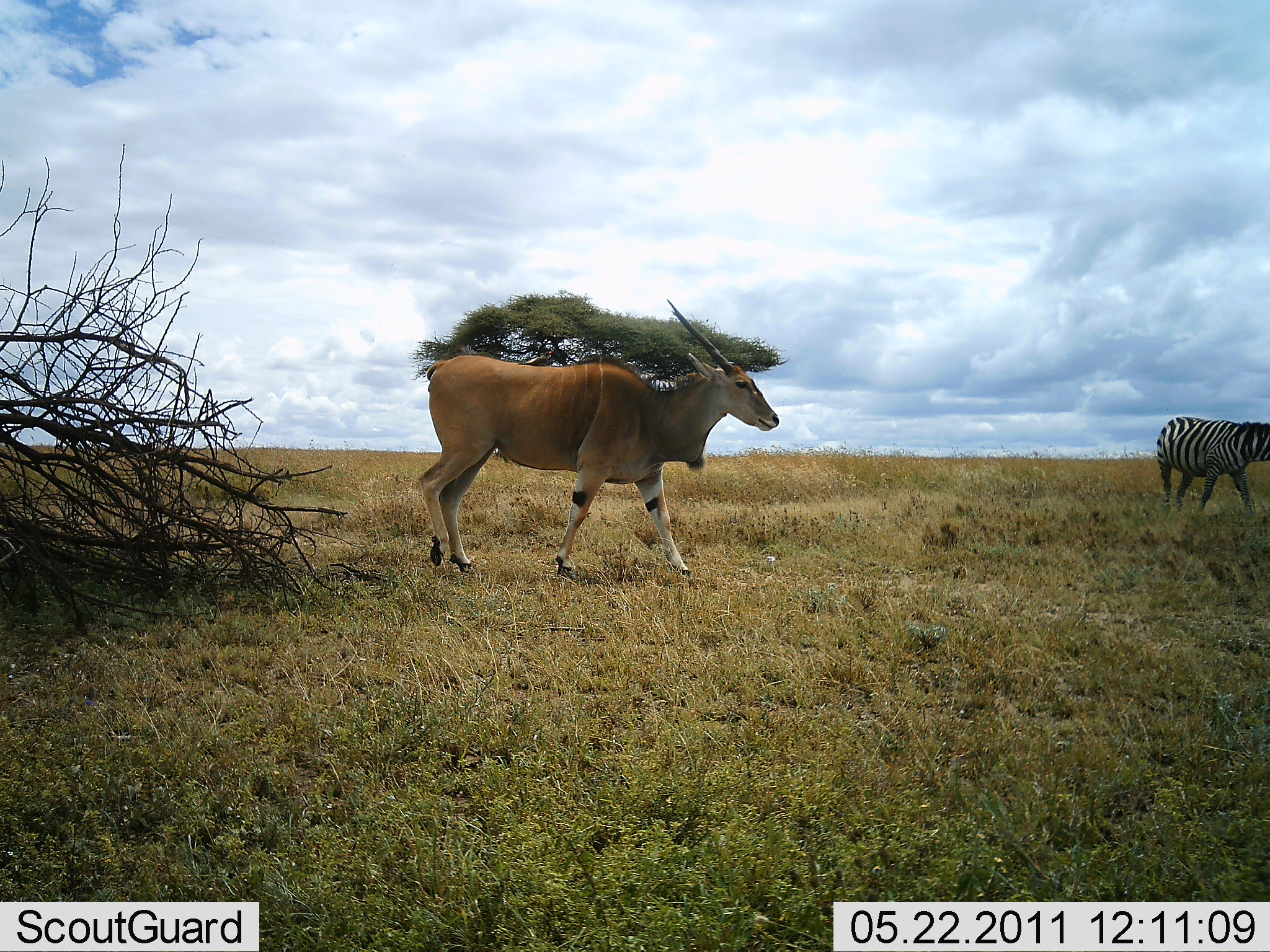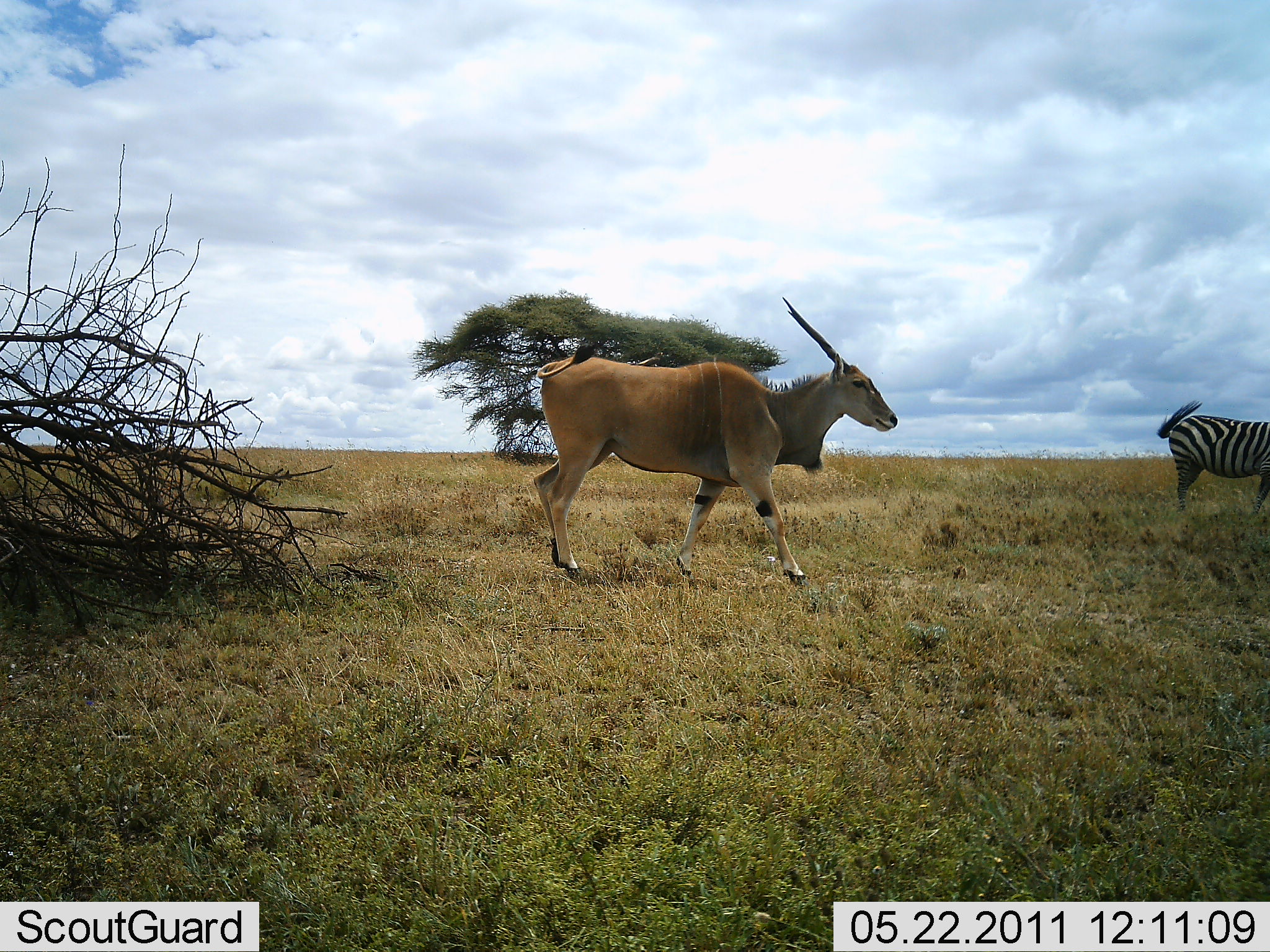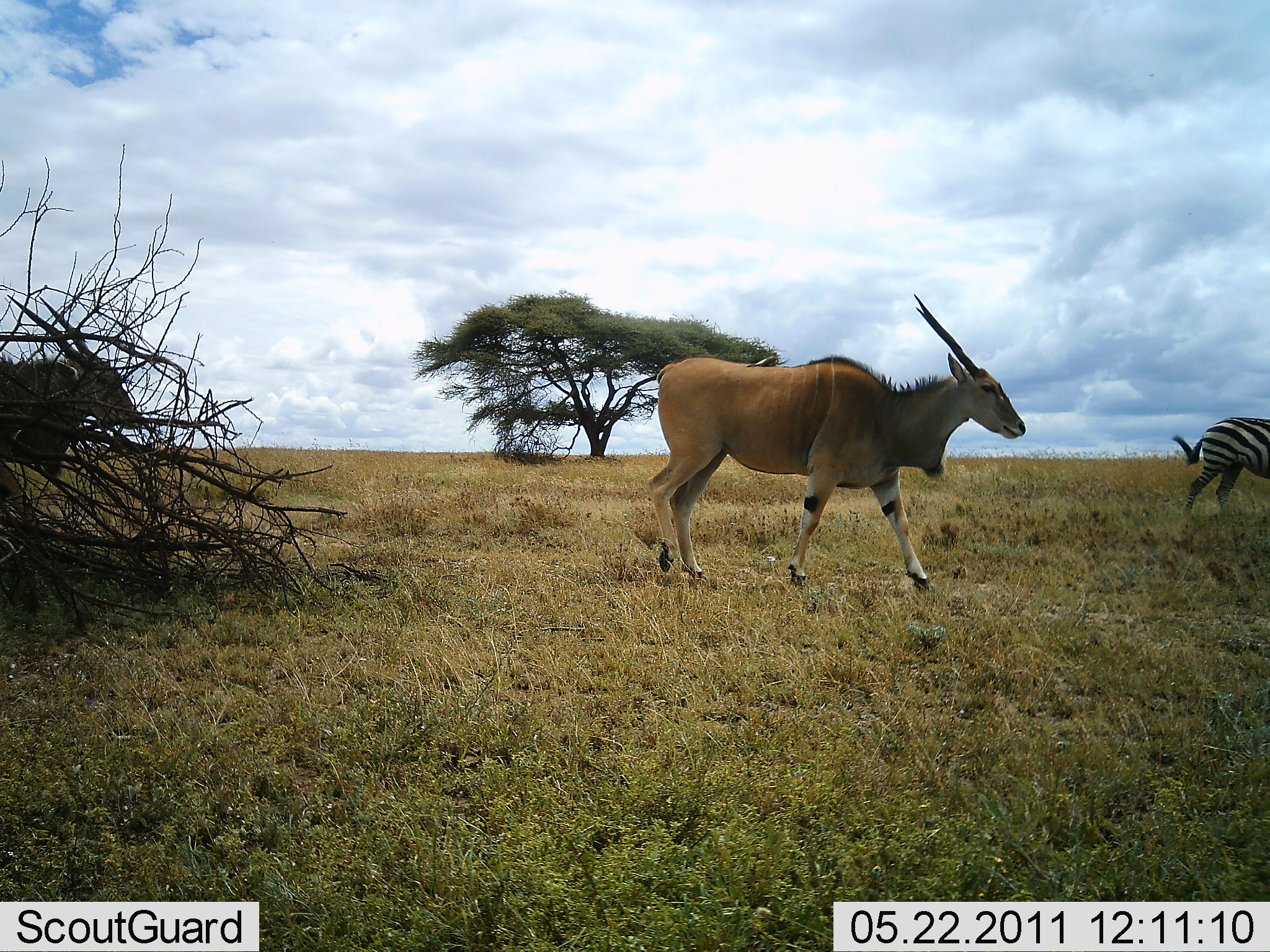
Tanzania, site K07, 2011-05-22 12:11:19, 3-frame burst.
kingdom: Animalia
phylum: Chordata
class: Mammalia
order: Artiodactyla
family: Bovidae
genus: Tragelaphus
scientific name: Tragelaphus oryx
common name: eland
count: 2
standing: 8%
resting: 0%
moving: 100%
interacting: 0%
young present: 0%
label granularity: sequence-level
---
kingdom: Animalia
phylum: Chordata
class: Mammalia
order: Perissodactyla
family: Equidae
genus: Equus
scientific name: Equus quagga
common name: plains zebra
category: zebra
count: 1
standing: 25%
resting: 0%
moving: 75%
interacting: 0%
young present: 0%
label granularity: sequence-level